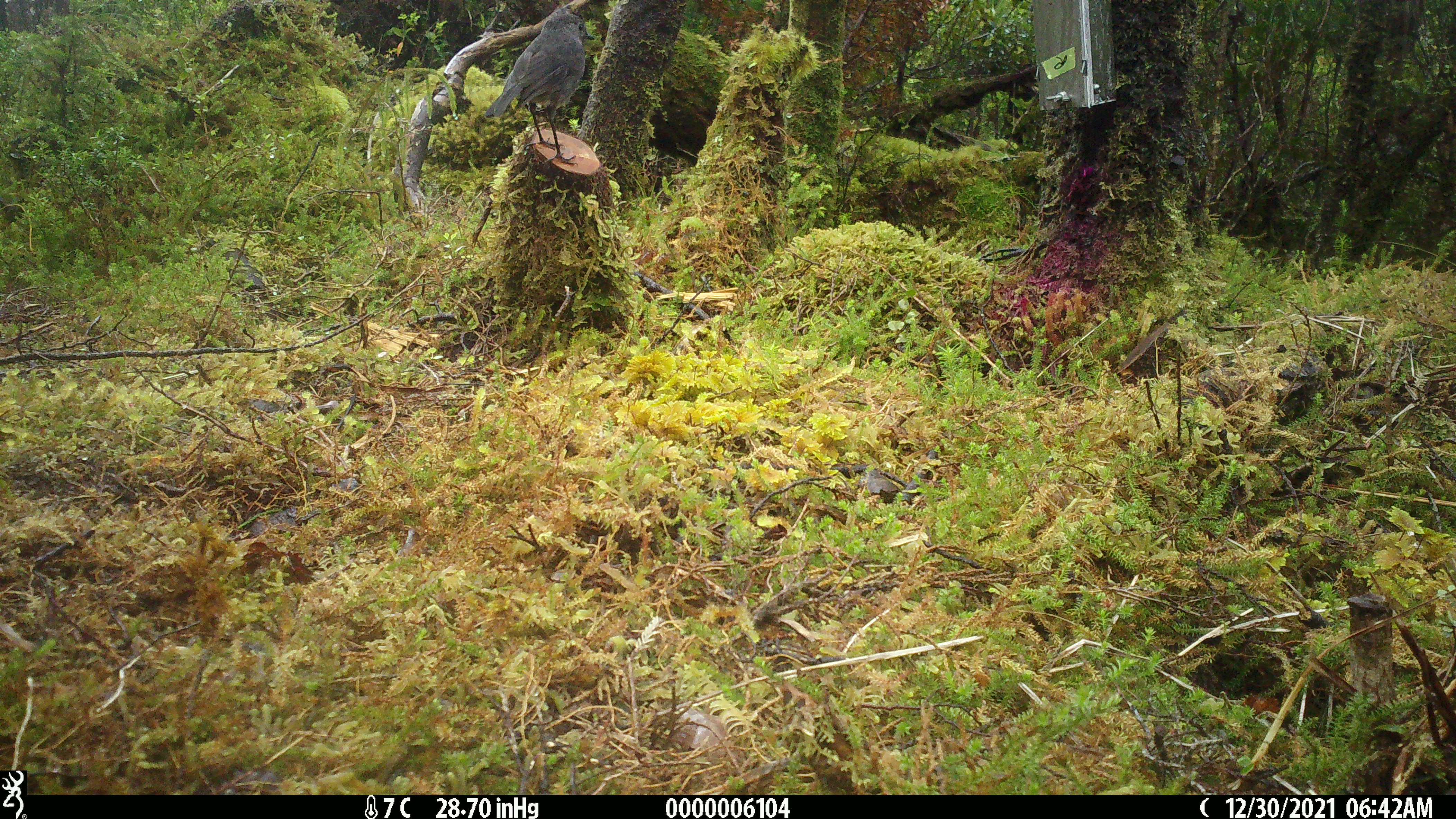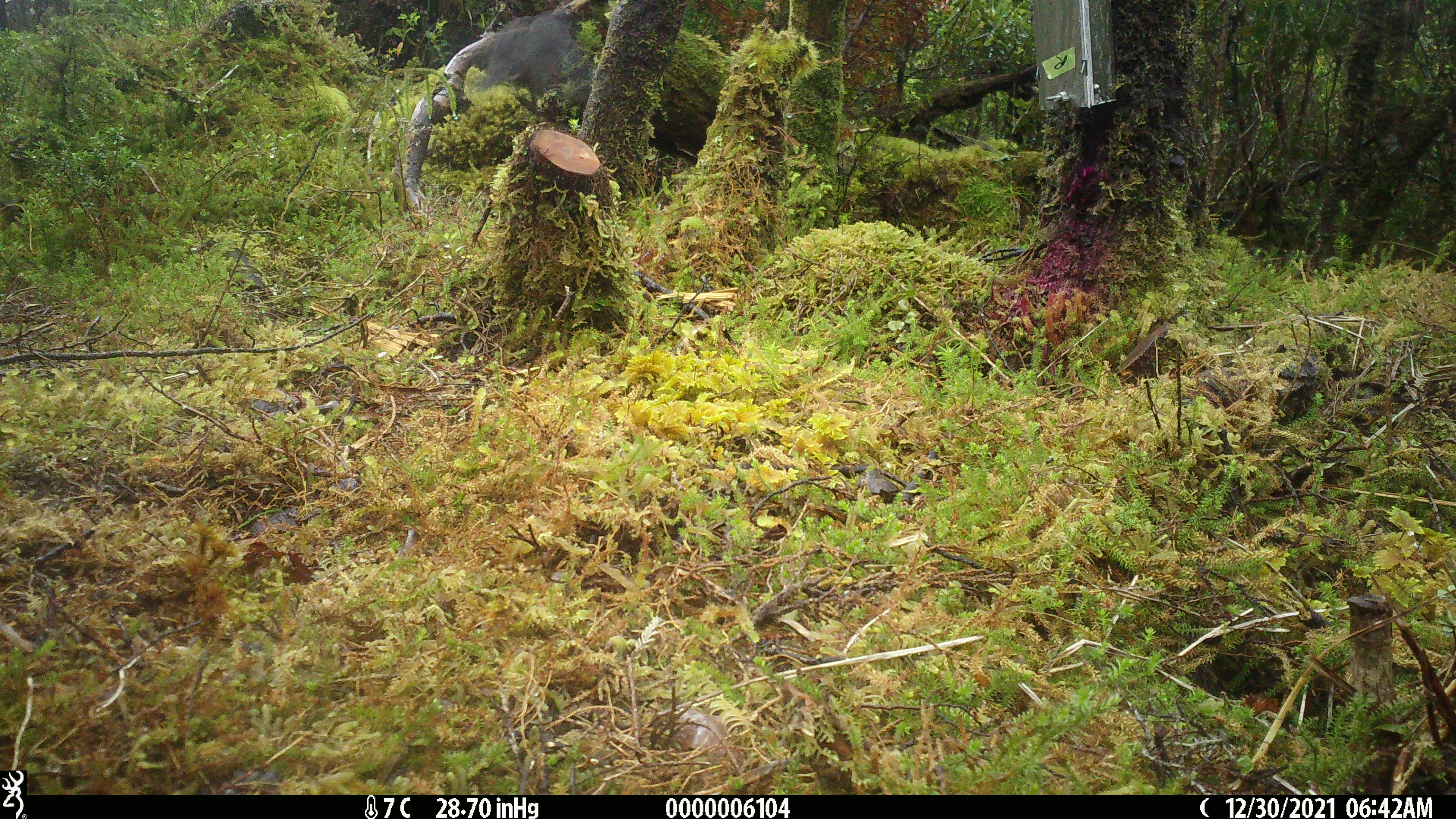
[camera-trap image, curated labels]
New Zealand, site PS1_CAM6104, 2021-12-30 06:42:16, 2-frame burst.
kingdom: Animalia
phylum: Chordata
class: Aves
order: Passeriformes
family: Petroicidae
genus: Petroica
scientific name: Petroica australis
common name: new zealand robin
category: robin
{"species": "robin (new zealand robin) (Petroica australis)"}